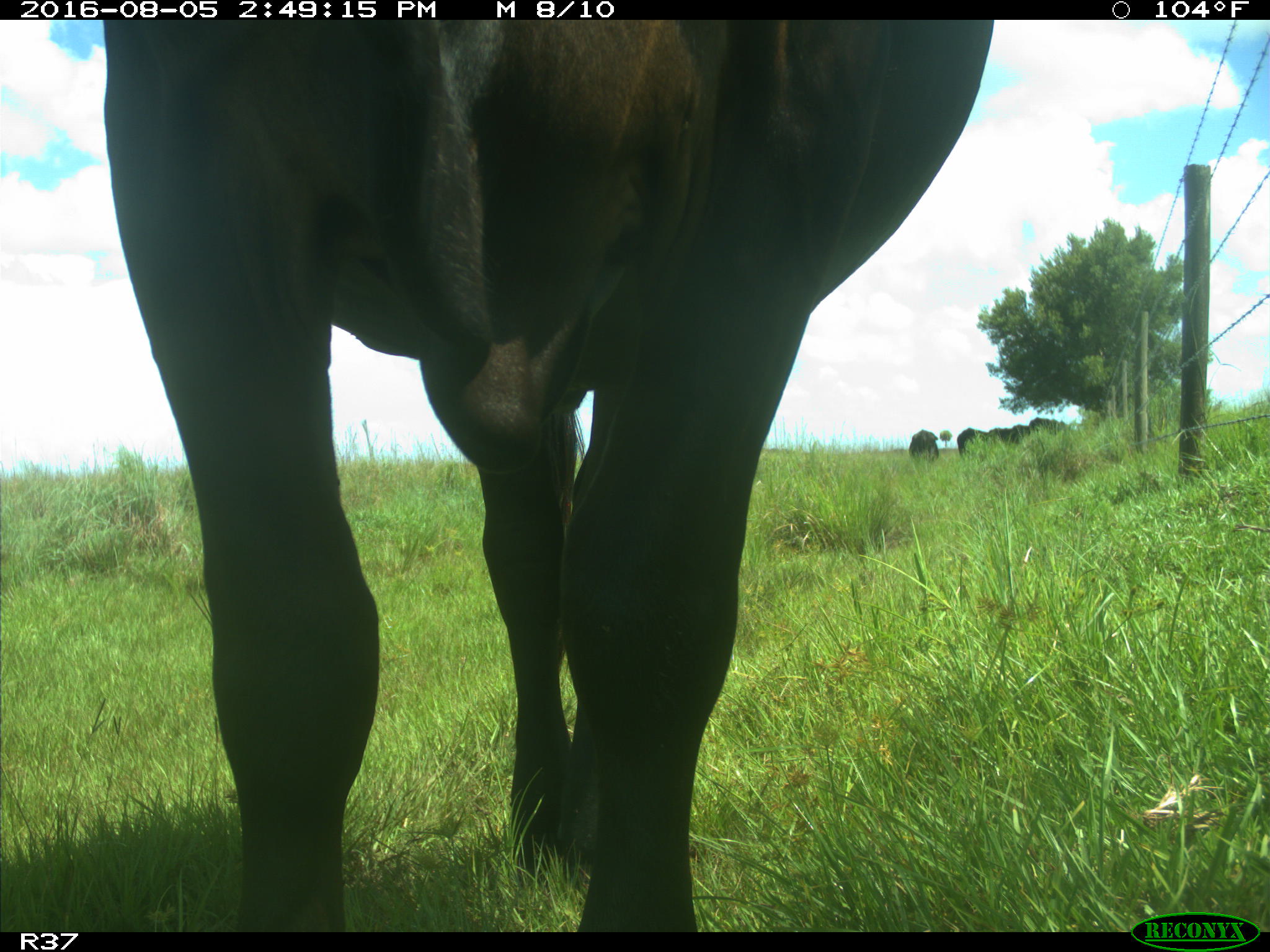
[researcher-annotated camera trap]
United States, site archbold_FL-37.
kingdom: Animalia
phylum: Chordata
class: Mammalia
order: Artiodactyla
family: Bovidae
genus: Bos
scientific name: Bos taurus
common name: domestic cow